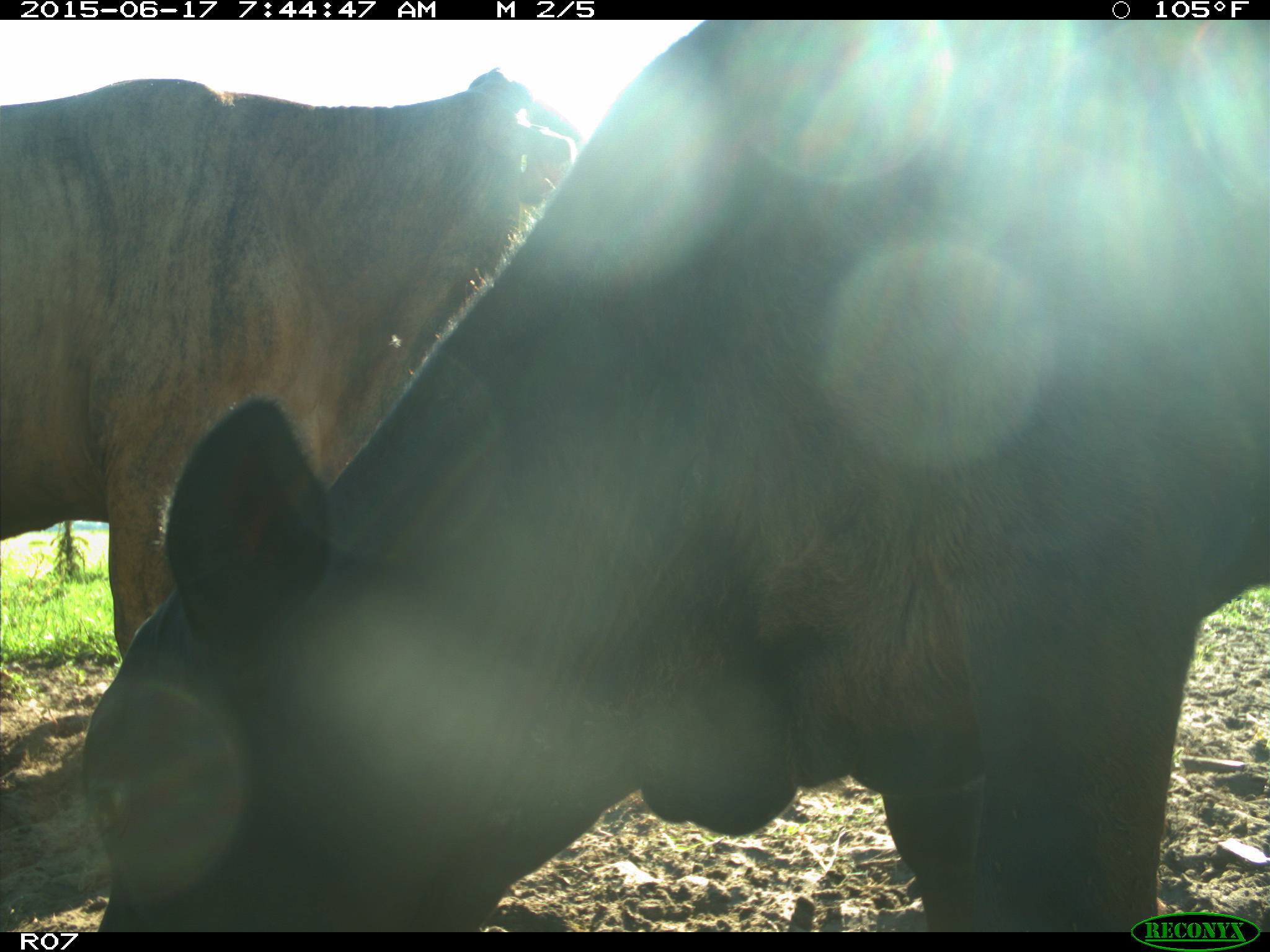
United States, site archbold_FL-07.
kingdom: Animalia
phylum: Chordata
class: Mammalia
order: Artiodactyla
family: Bovidae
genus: Bos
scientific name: Bos taurus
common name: domestic cow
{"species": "Bos taurus (domestic cow)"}